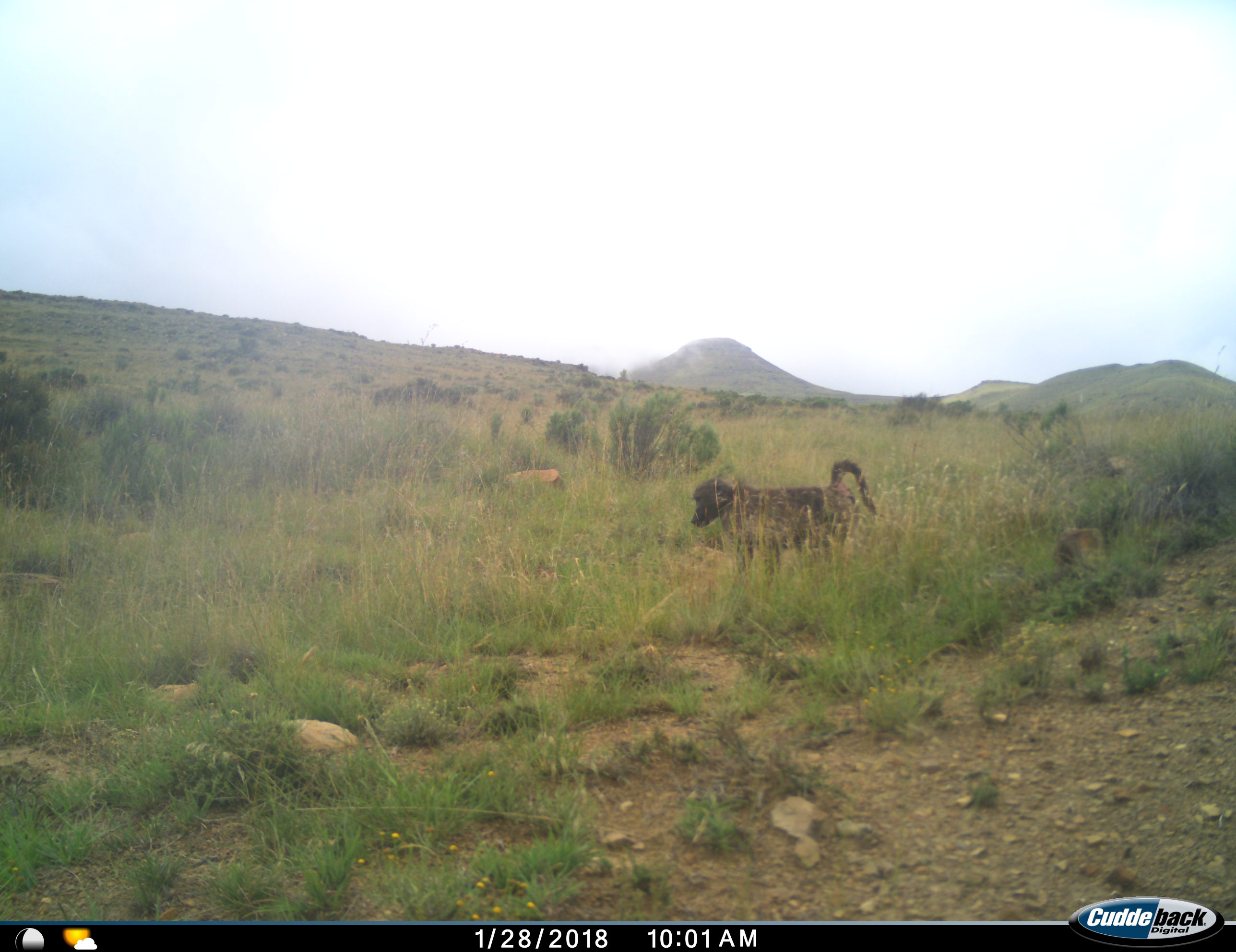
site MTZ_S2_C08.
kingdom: Animalia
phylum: Chordata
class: Mammalia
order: Primates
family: Cercopithecidae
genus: Papio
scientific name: Papio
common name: baboon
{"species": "baboon (Papio)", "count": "1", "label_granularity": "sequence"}